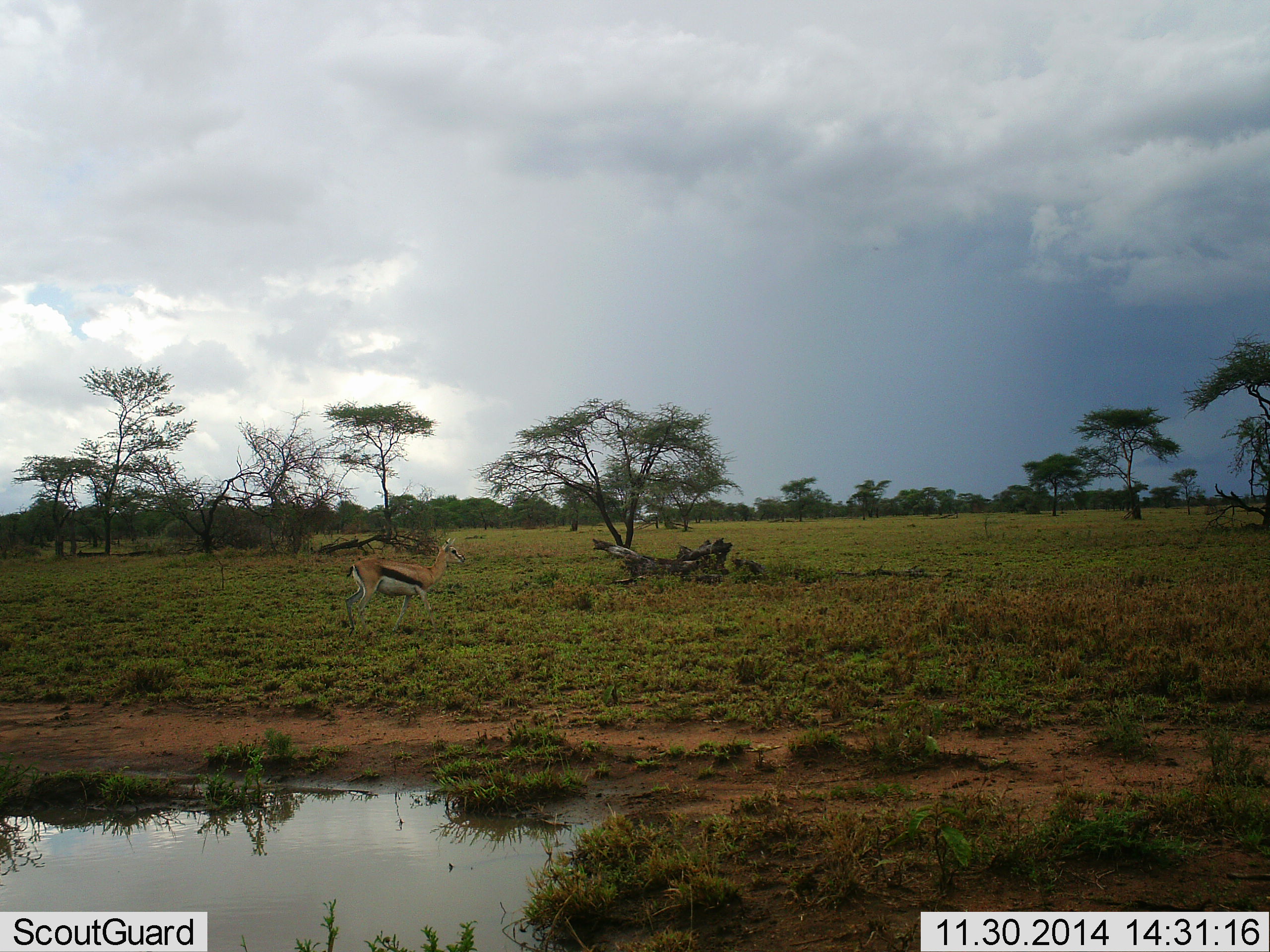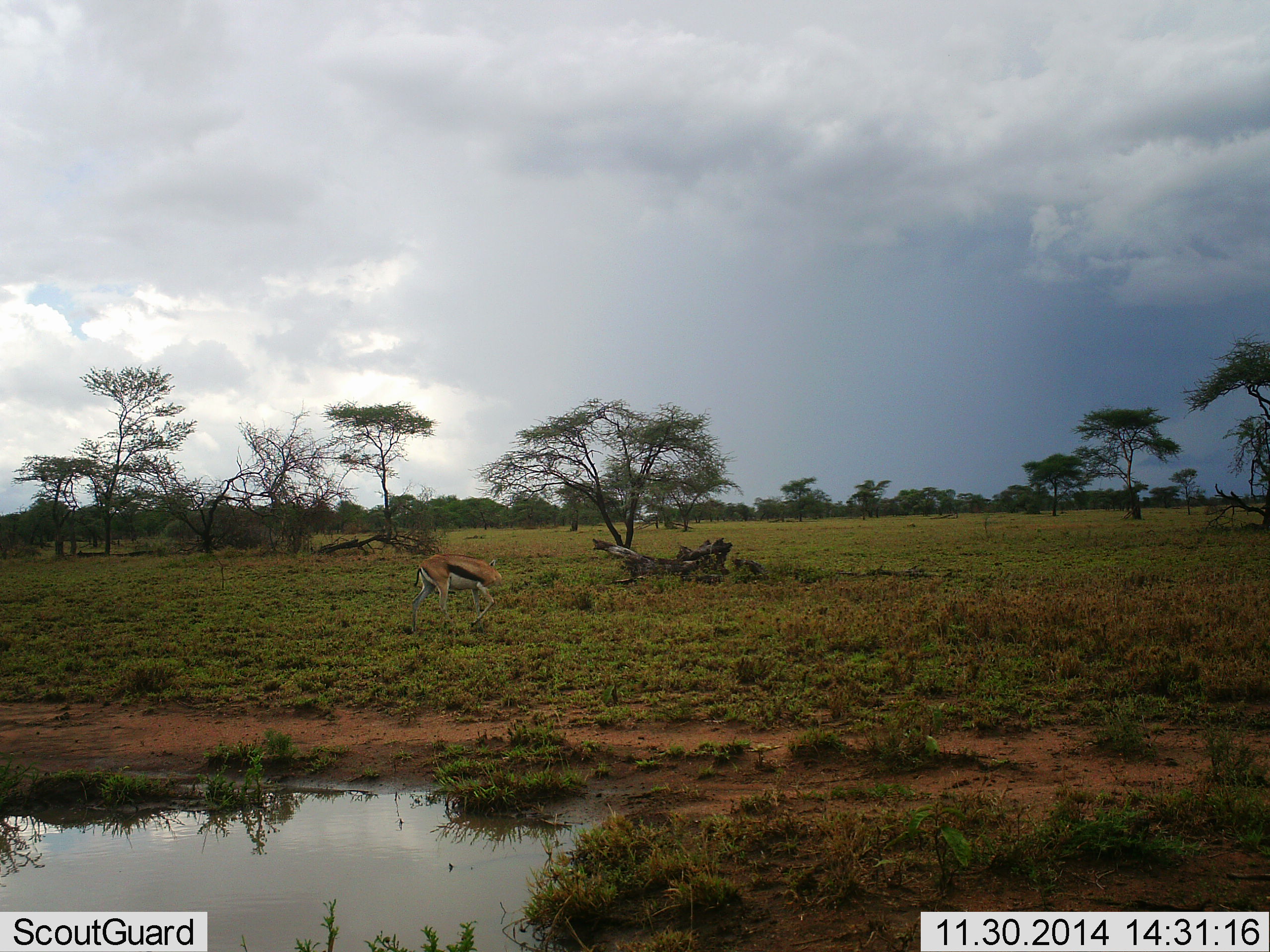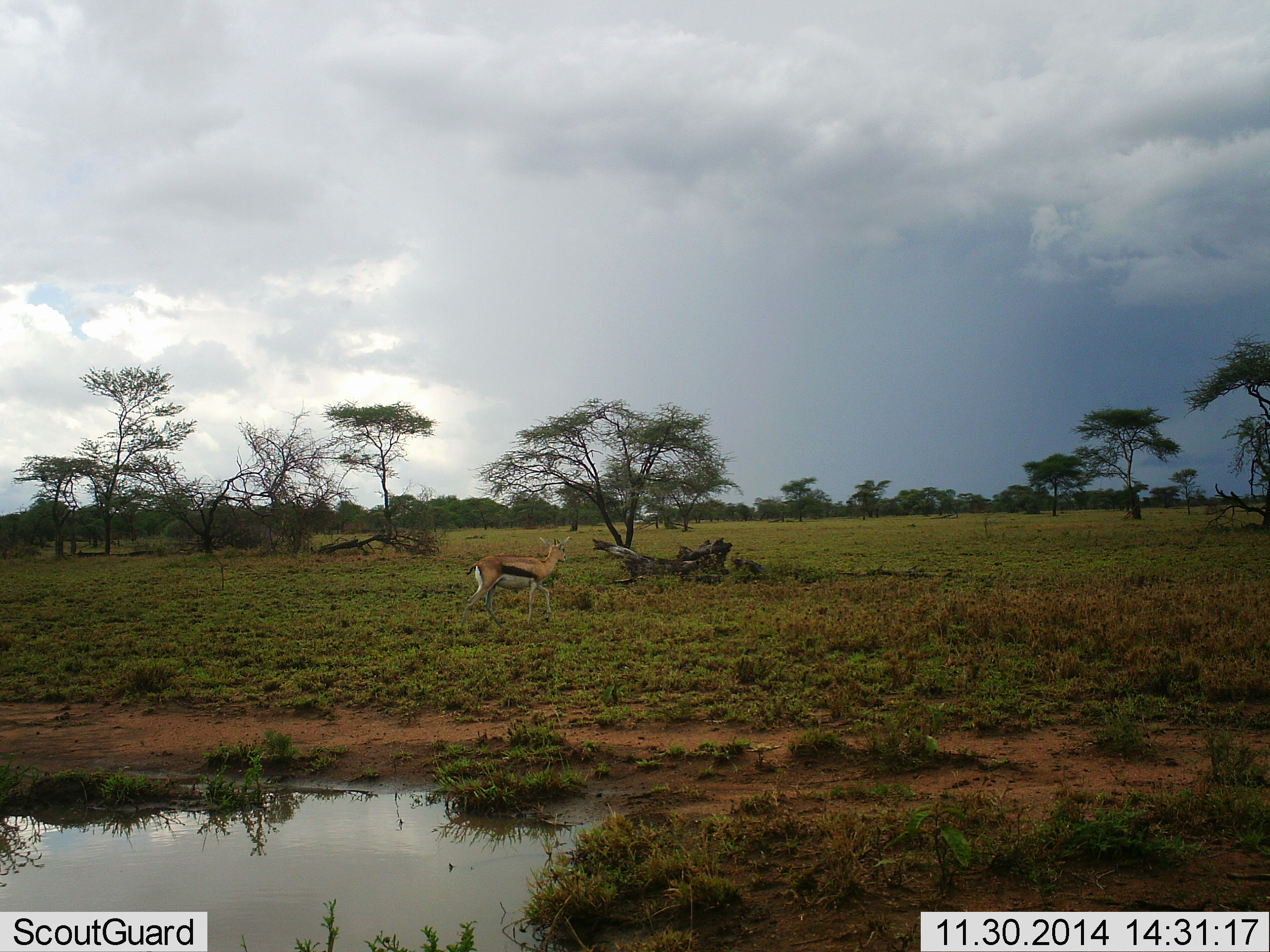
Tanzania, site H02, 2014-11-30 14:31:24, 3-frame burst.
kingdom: Animalia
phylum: Chordata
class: Mammalia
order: Artiodactyla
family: Bovidae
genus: Eudorcas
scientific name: Eudorcas thomsonii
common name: thomson's gazelle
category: gazellethomsons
Gazellethomsons (thomson's gazelle) (Eudorcas thomsonii), count 1. Behavior (volunteer vote fractions): standing 20%, resting 0%, moving 80%, interacting 0%. Young present (vote fraction): 0%. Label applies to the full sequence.